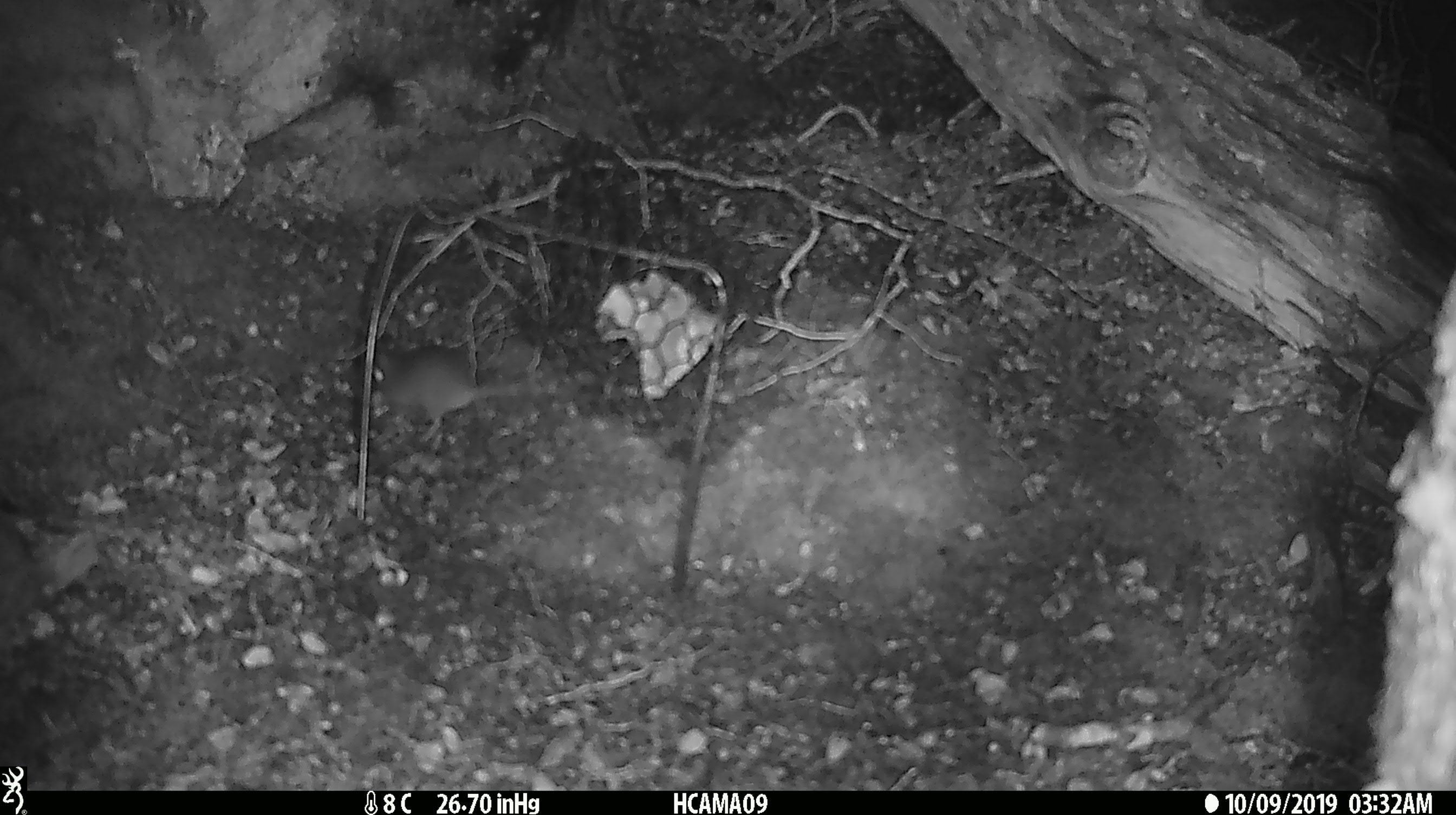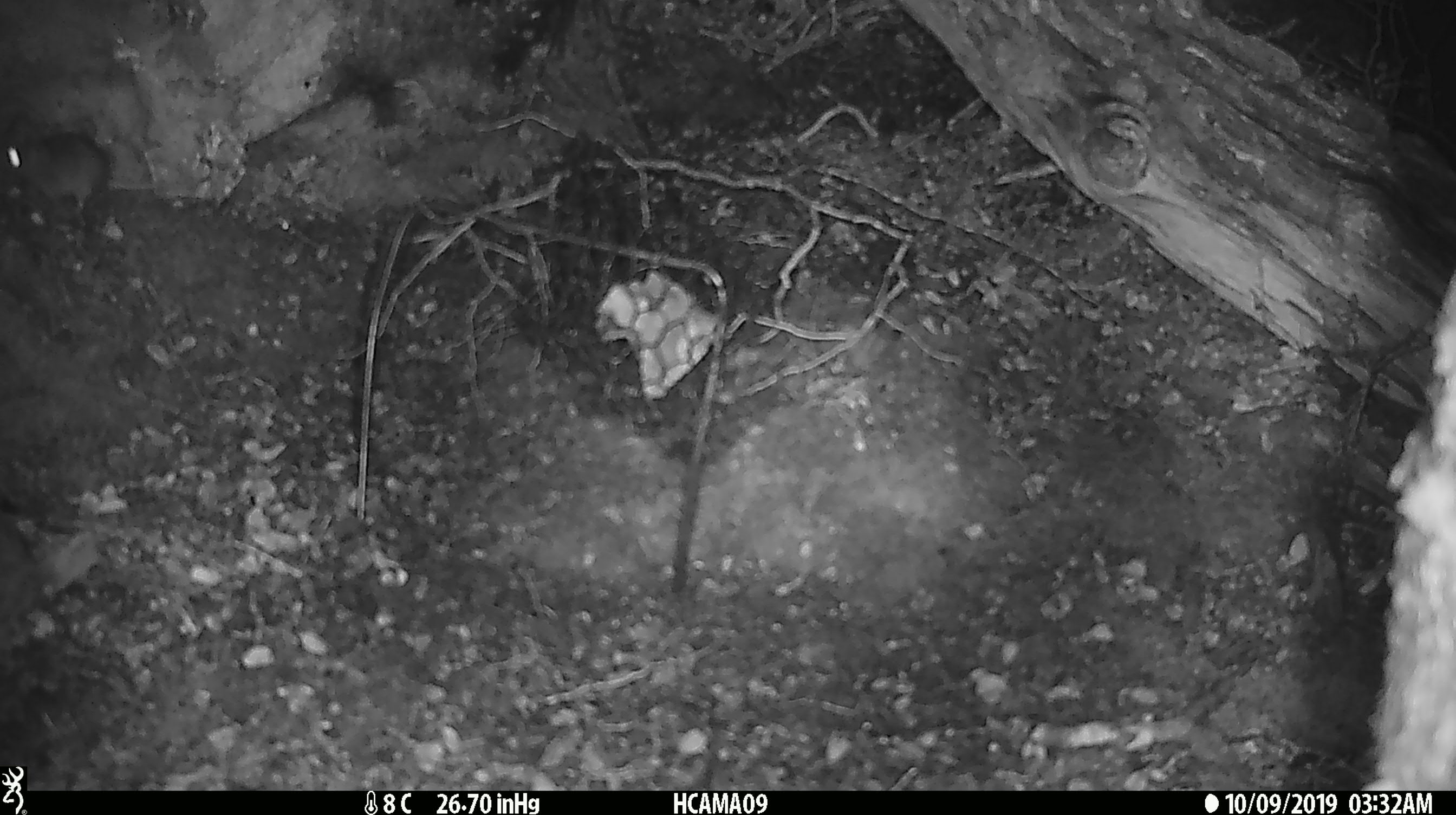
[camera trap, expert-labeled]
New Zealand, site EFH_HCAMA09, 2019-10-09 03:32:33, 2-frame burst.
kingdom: Animalia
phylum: Chordata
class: Mammalia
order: Rodentia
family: Muridae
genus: Mus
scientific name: Mus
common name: mouse